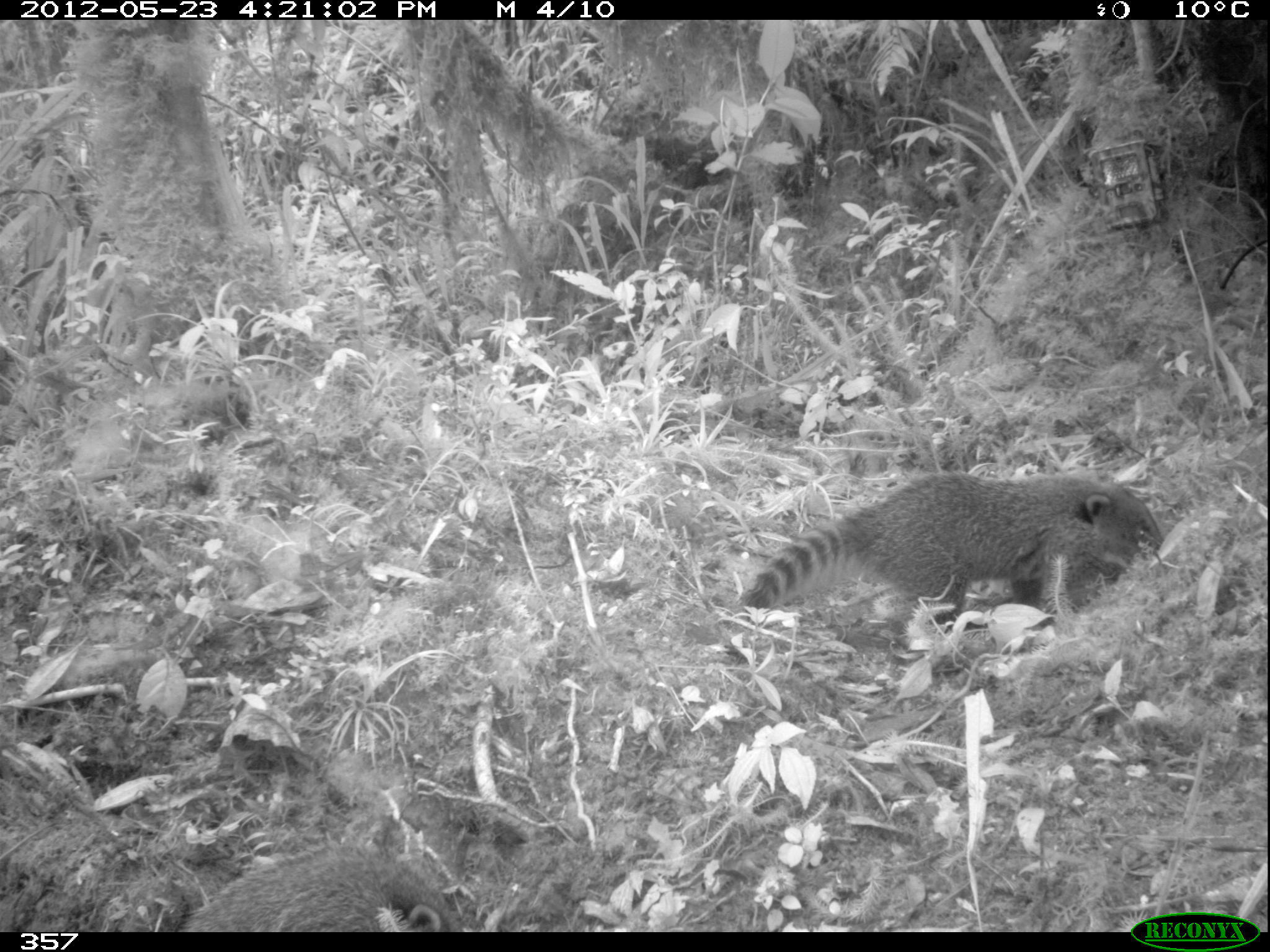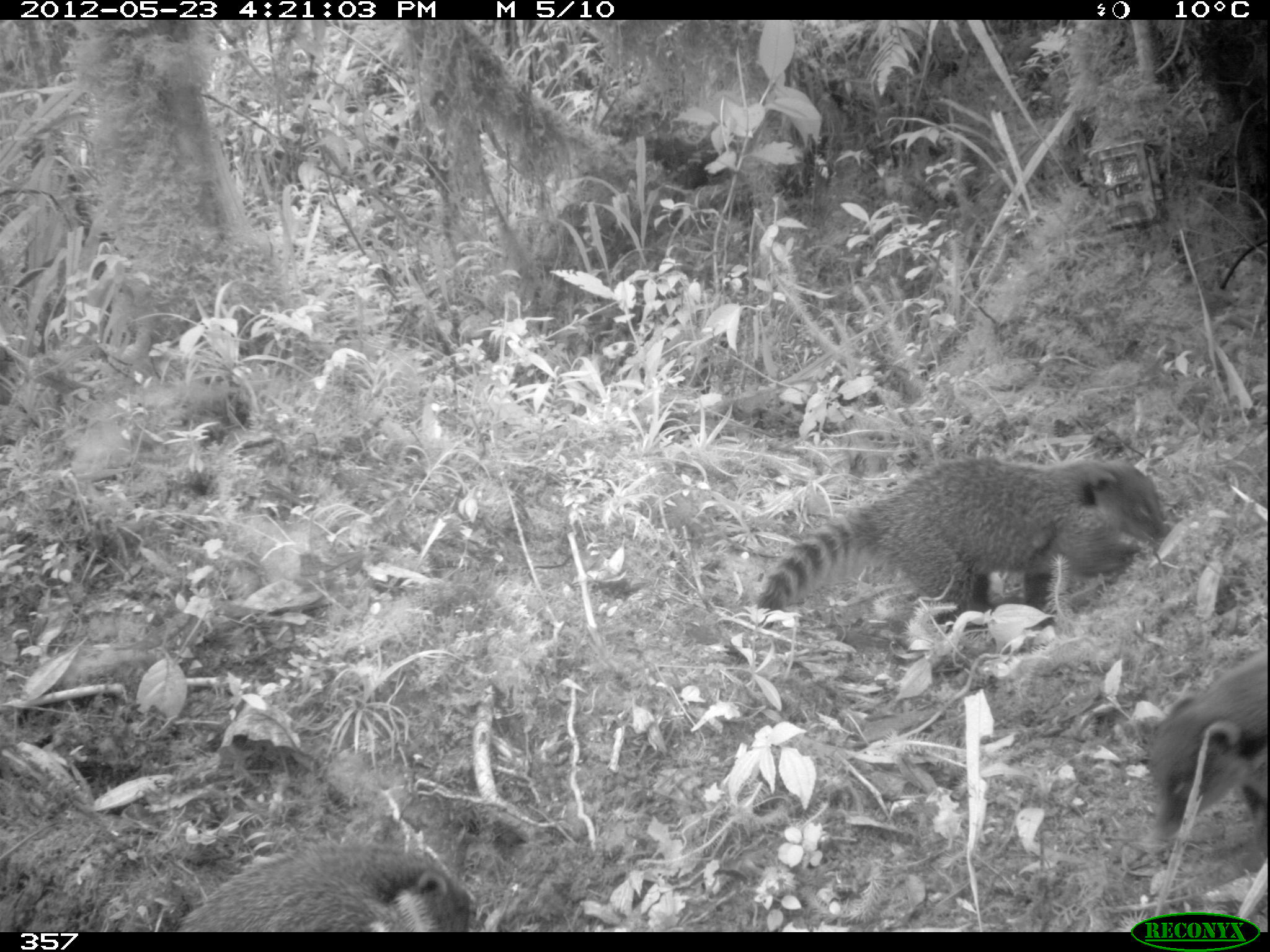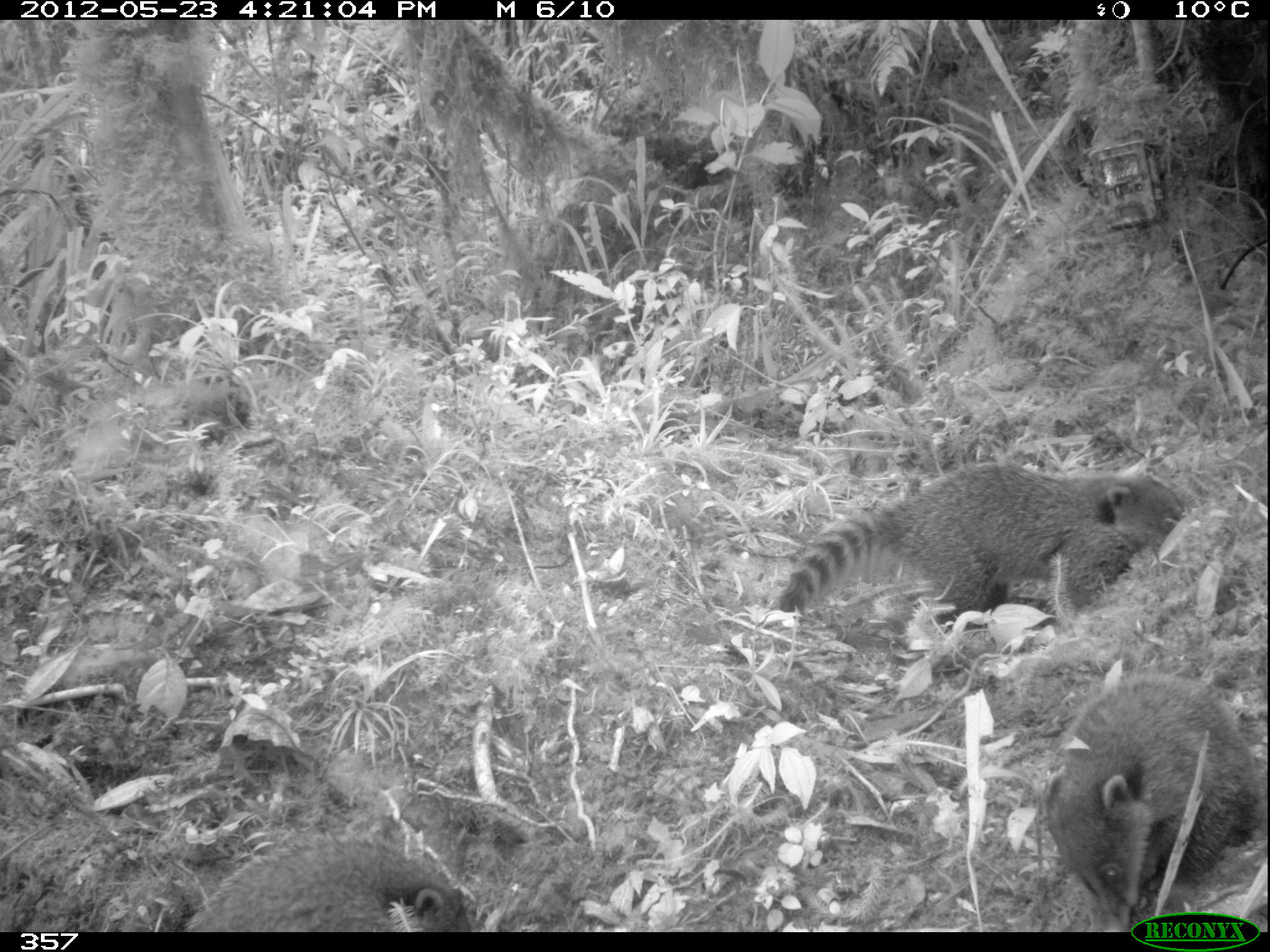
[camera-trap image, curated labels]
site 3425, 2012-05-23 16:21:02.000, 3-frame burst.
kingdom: Animalia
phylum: Chordata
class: Mammalia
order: Carnivora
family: Procyonidae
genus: Nasua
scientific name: Nasua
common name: coatis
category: unknown coati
Unknown coati (coatis) (Nasua).